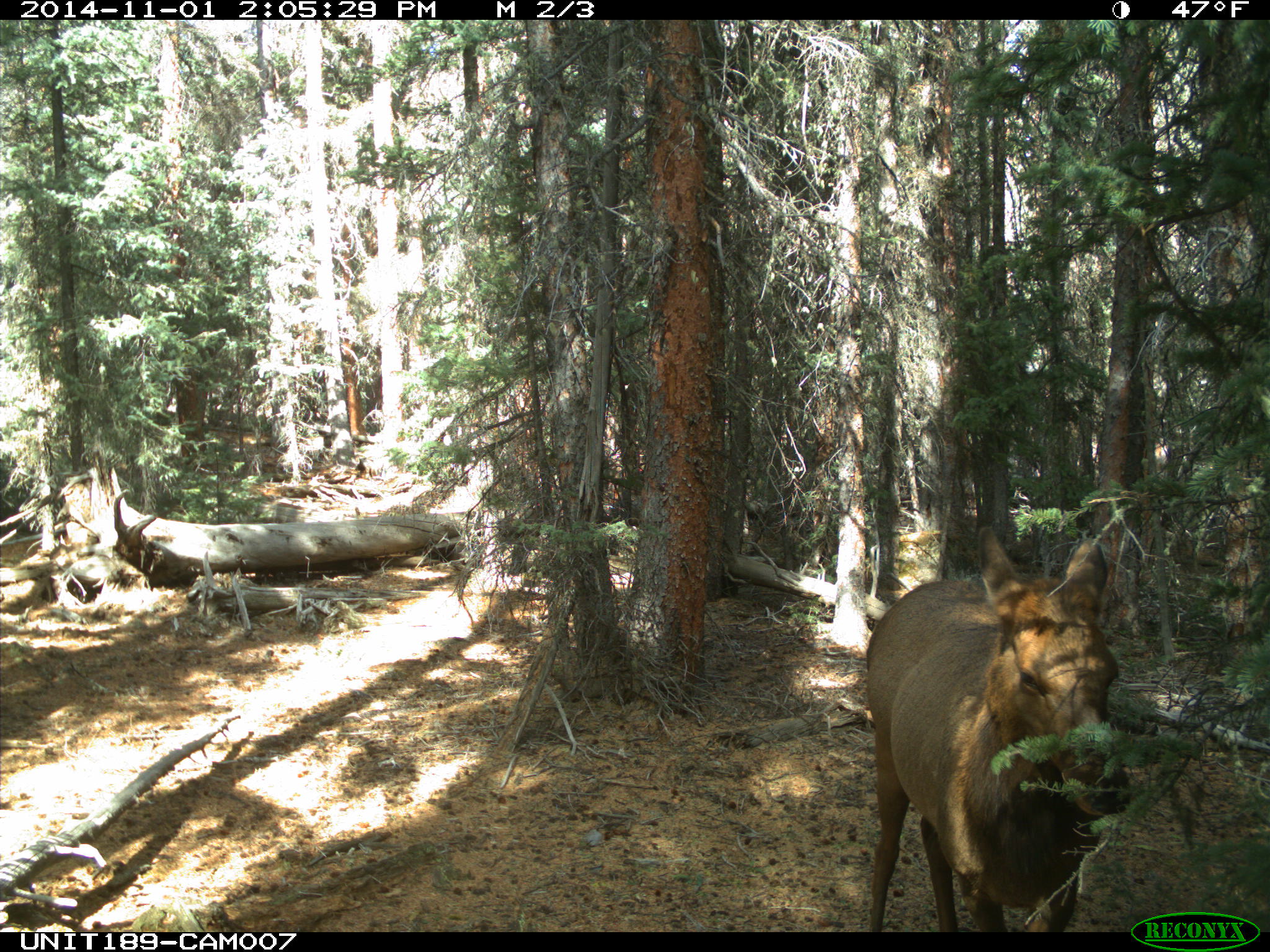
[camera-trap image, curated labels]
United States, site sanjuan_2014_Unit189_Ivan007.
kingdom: Animalia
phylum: Chordata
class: Mammalia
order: Artiodactyla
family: Cervidae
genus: Cervus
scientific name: Cervus elaphus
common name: red deer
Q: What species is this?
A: Cervus elaphus (red deer).